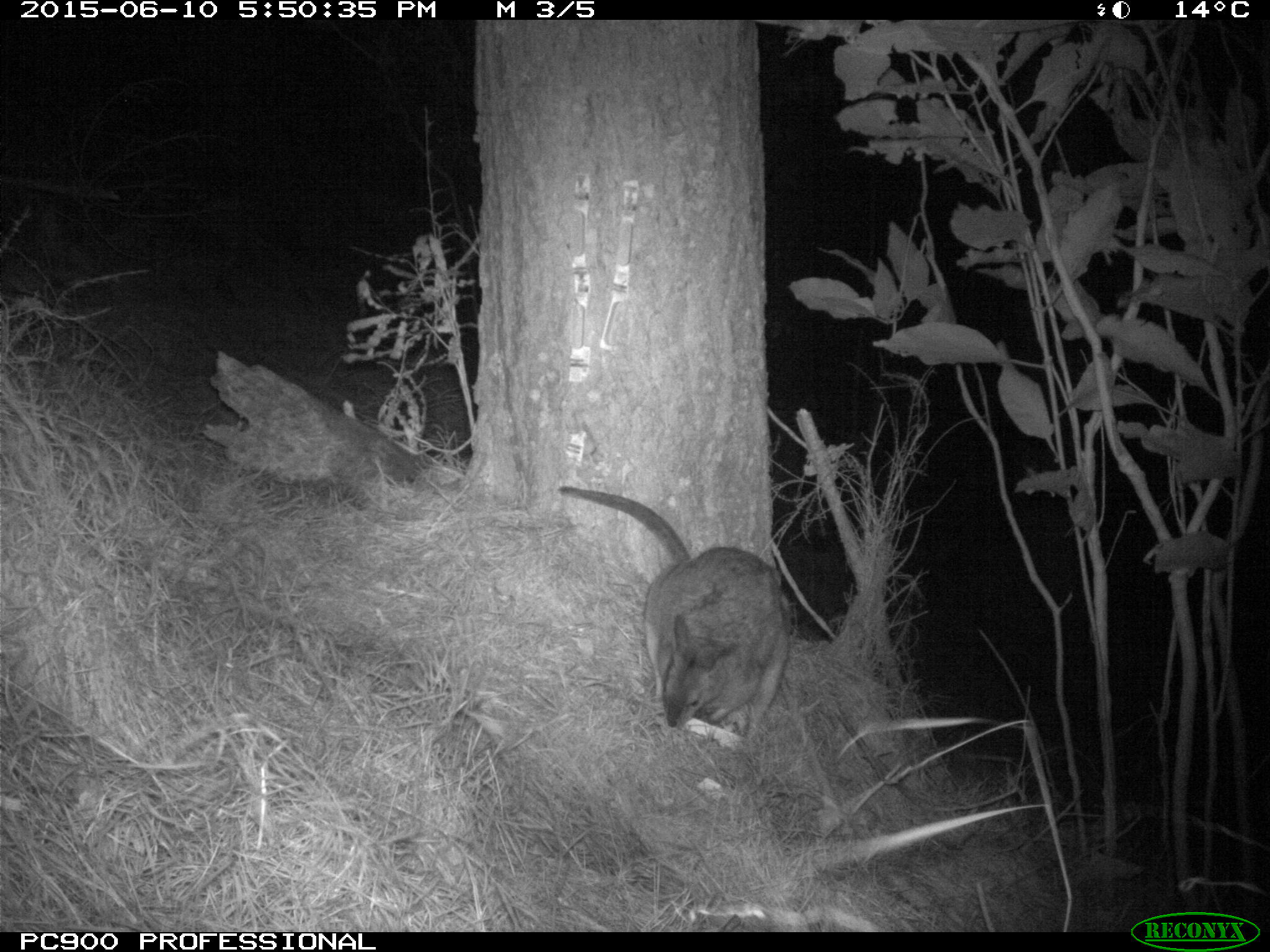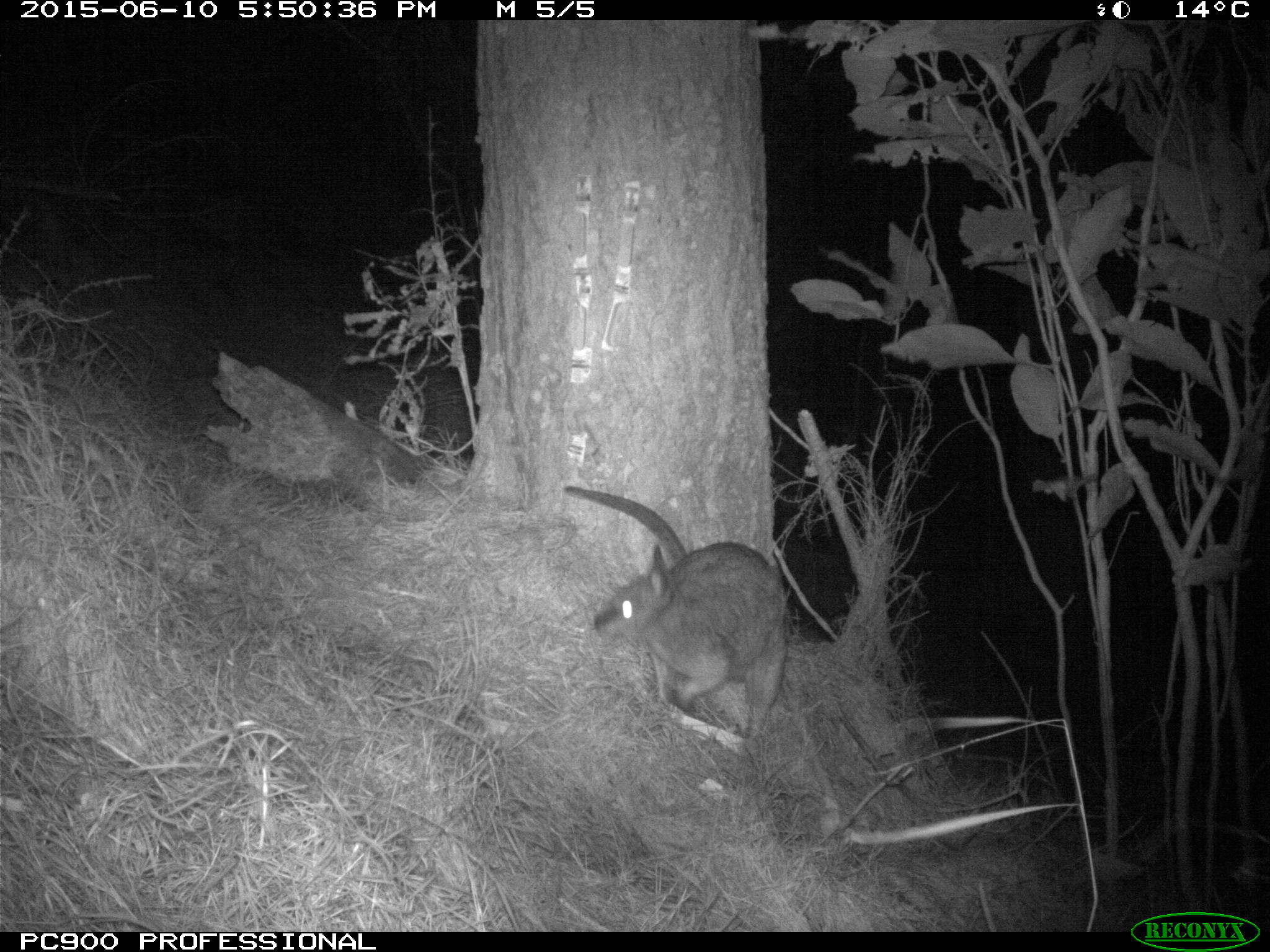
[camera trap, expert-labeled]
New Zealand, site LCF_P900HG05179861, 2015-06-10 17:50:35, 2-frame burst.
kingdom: Animalia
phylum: Chordata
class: Mammalia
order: Diprotodontia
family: Macropodidae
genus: Notamacropus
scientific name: Notamacropus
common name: wallaby